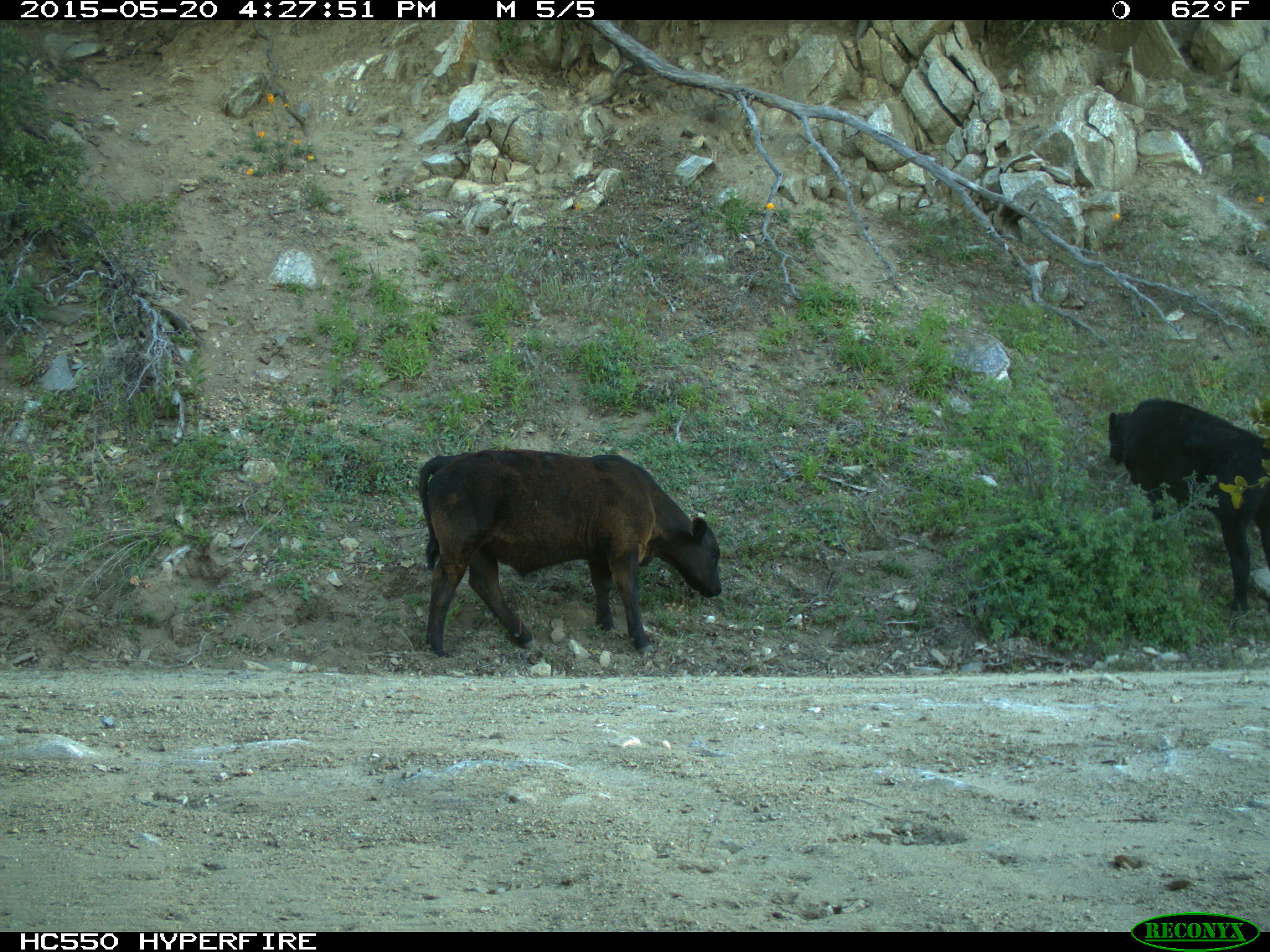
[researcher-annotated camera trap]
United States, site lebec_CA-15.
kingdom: Animalia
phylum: Chordata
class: Mammalia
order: Artiodactyla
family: Bovidae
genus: Bos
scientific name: Bos taurus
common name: domestic cow